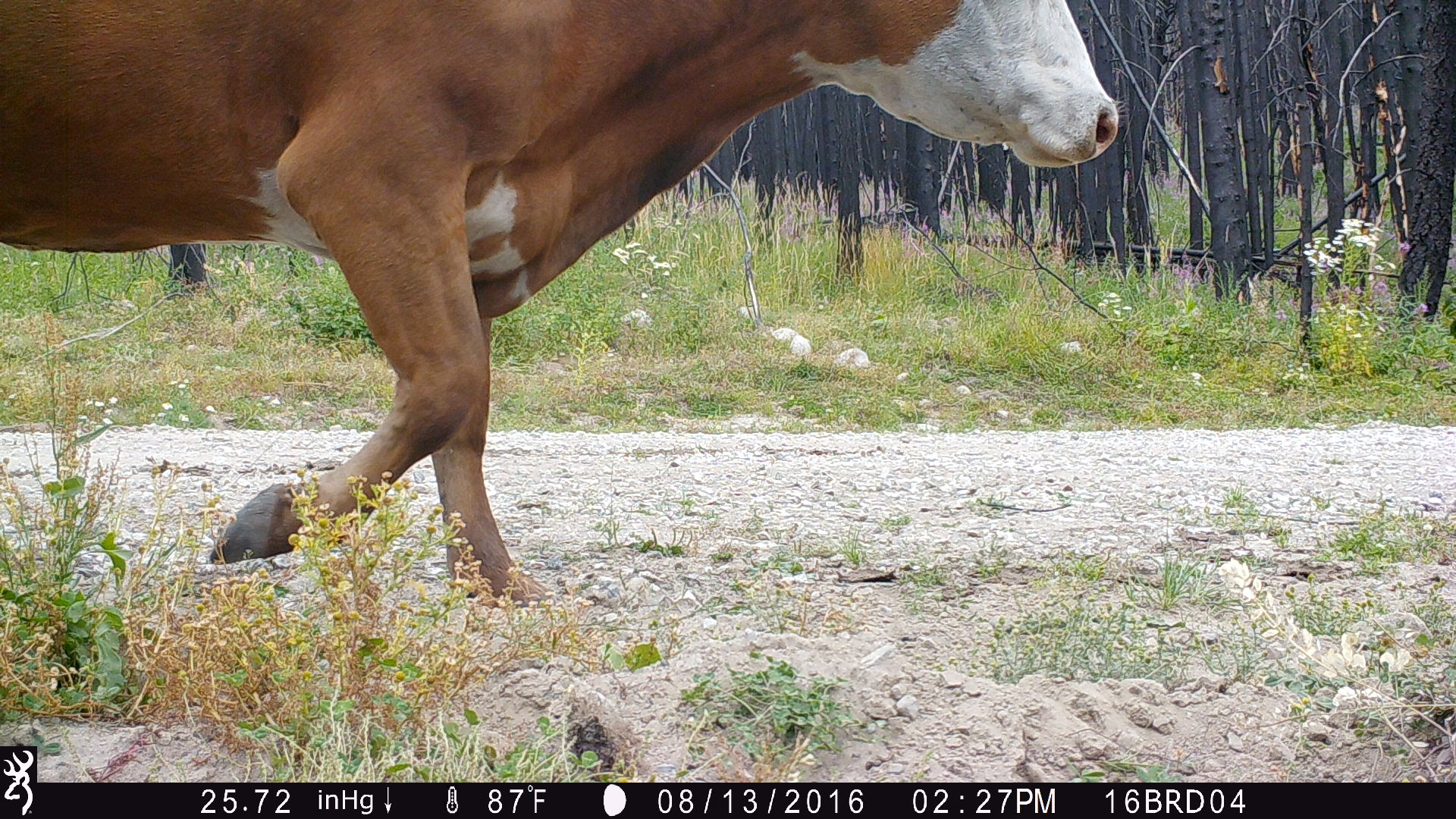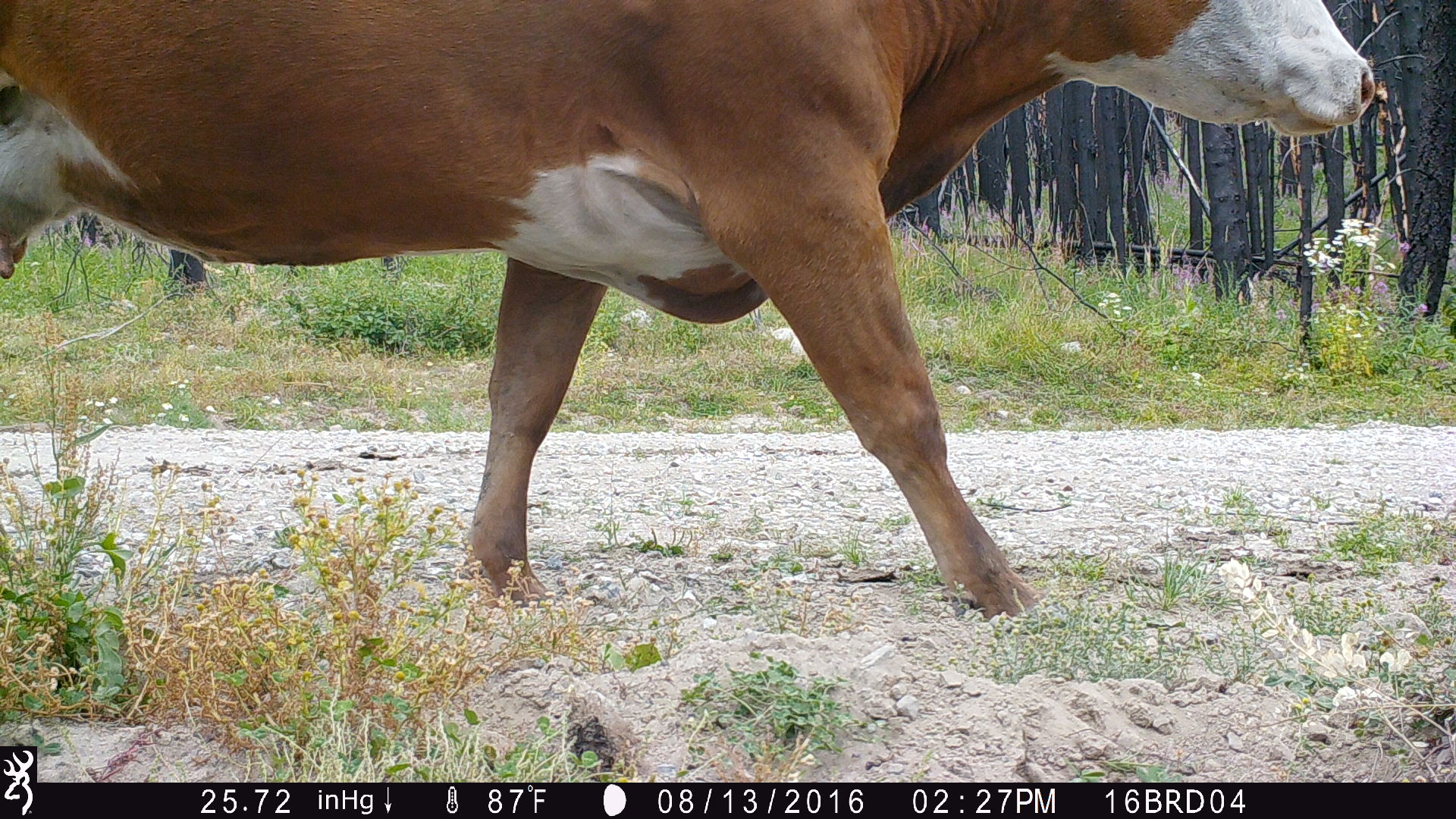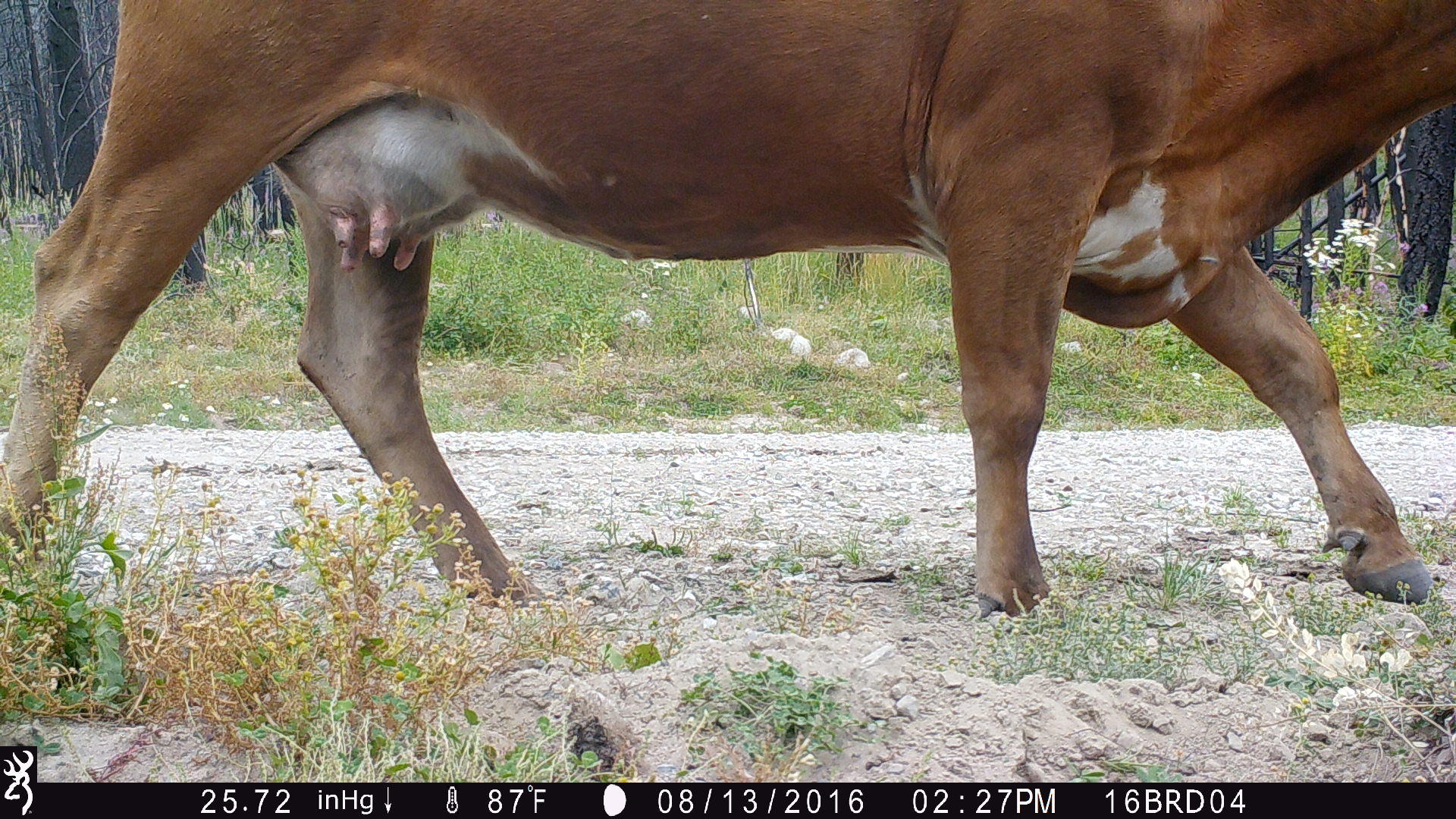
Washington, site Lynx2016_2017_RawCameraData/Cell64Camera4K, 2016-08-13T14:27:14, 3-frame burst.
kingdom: Animalia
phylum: Chordata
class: Mammalia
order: Artiodactyla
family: Bovidae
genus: Bos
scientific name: Bos taurus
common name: domestic cattle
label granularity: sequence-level